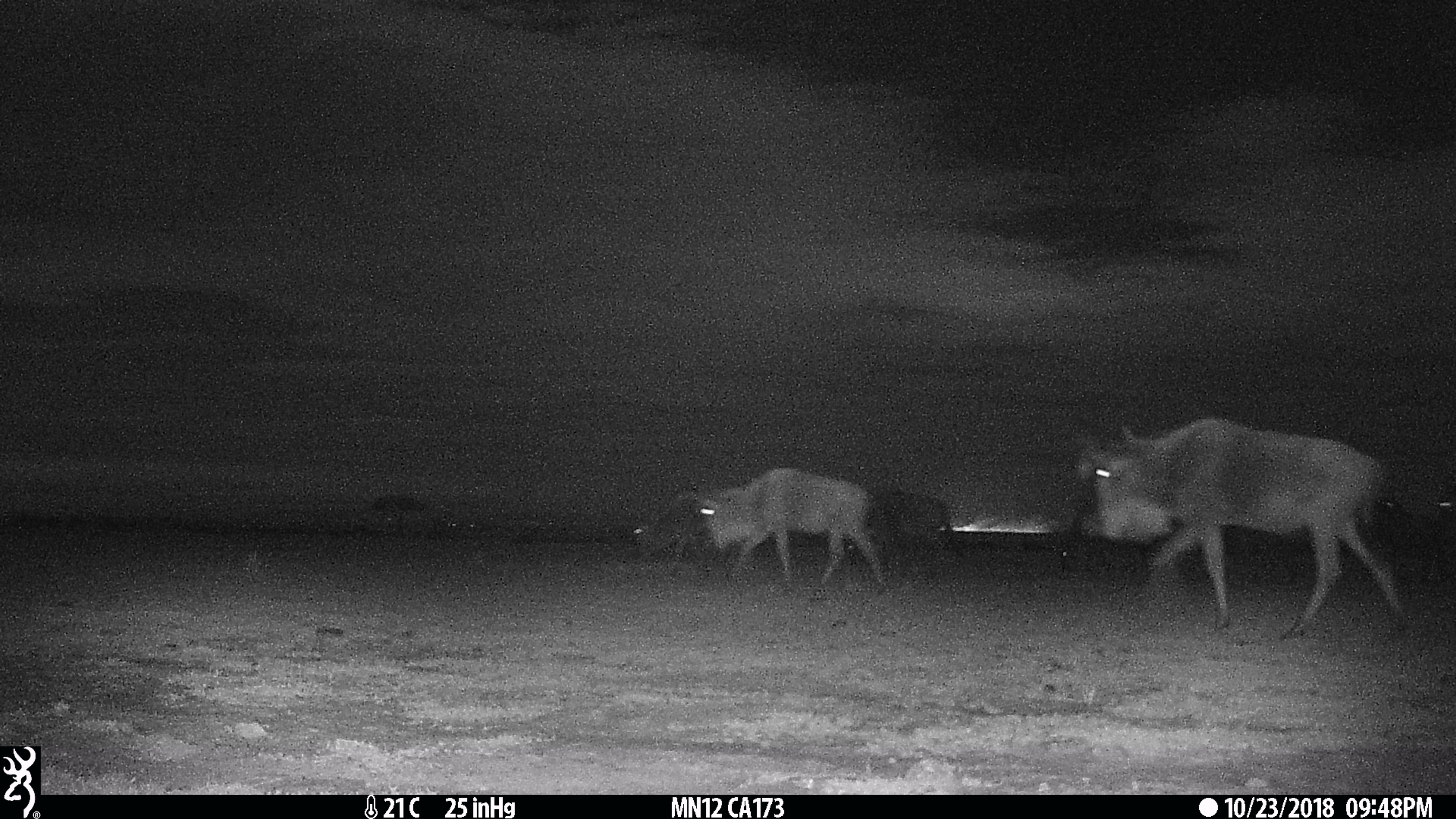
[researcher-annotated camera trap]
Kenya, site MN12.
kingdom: Animalia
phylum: Chordata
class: Mammalia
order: Artiodactyla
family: Bovidae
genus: Connochaetes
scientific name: Connochaetes taurinus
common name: blue wildebeest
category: wildebeest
Wildebeest (blue wildebeest) (Connochaetes taurinus).